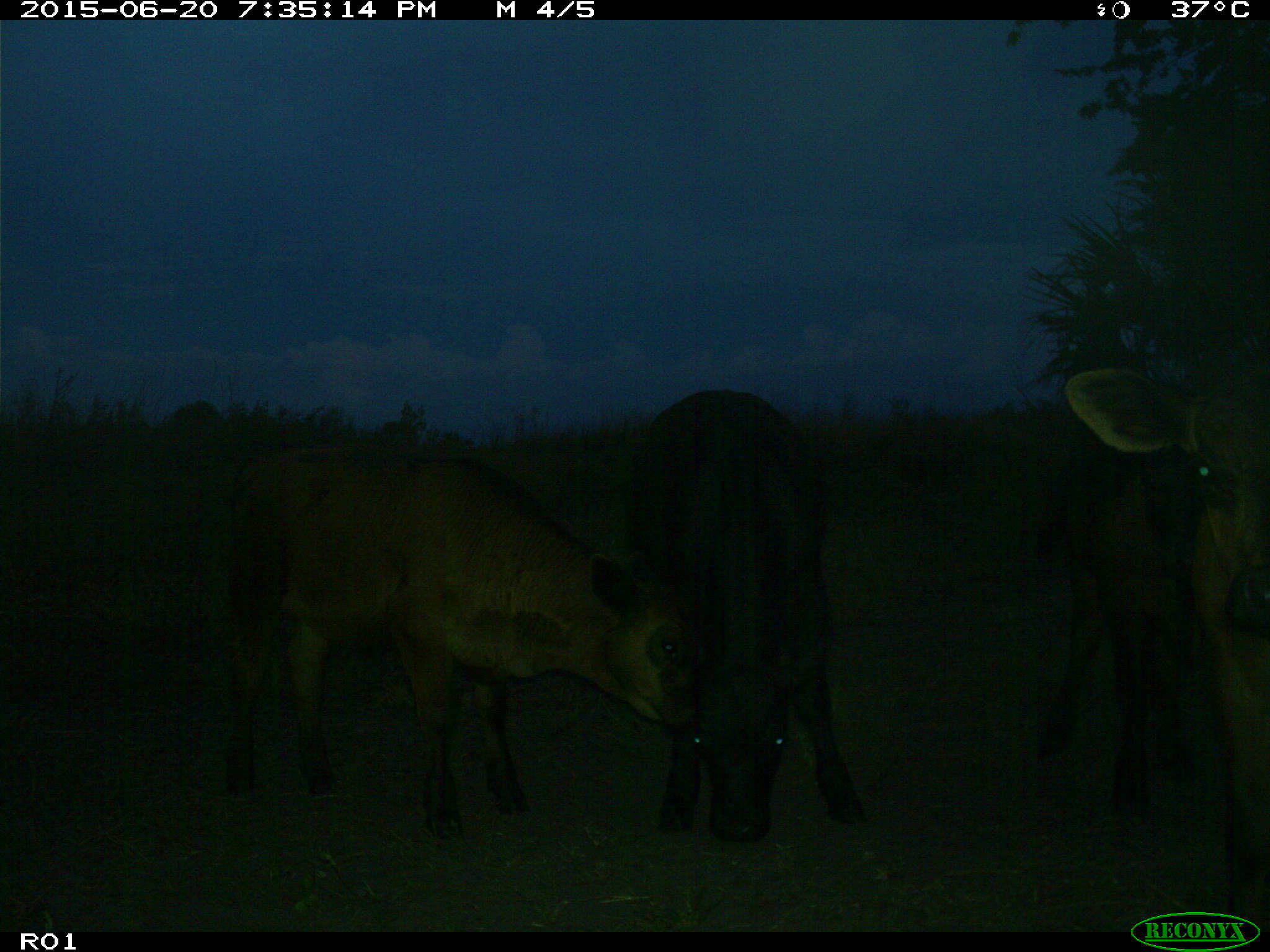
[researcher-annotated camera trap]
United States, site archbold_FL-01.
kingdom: Animalia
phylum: Chordata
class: Mammalia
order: Artiodactyla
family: Bovidae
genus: Bos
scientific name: Bos taurus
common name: domestic cow